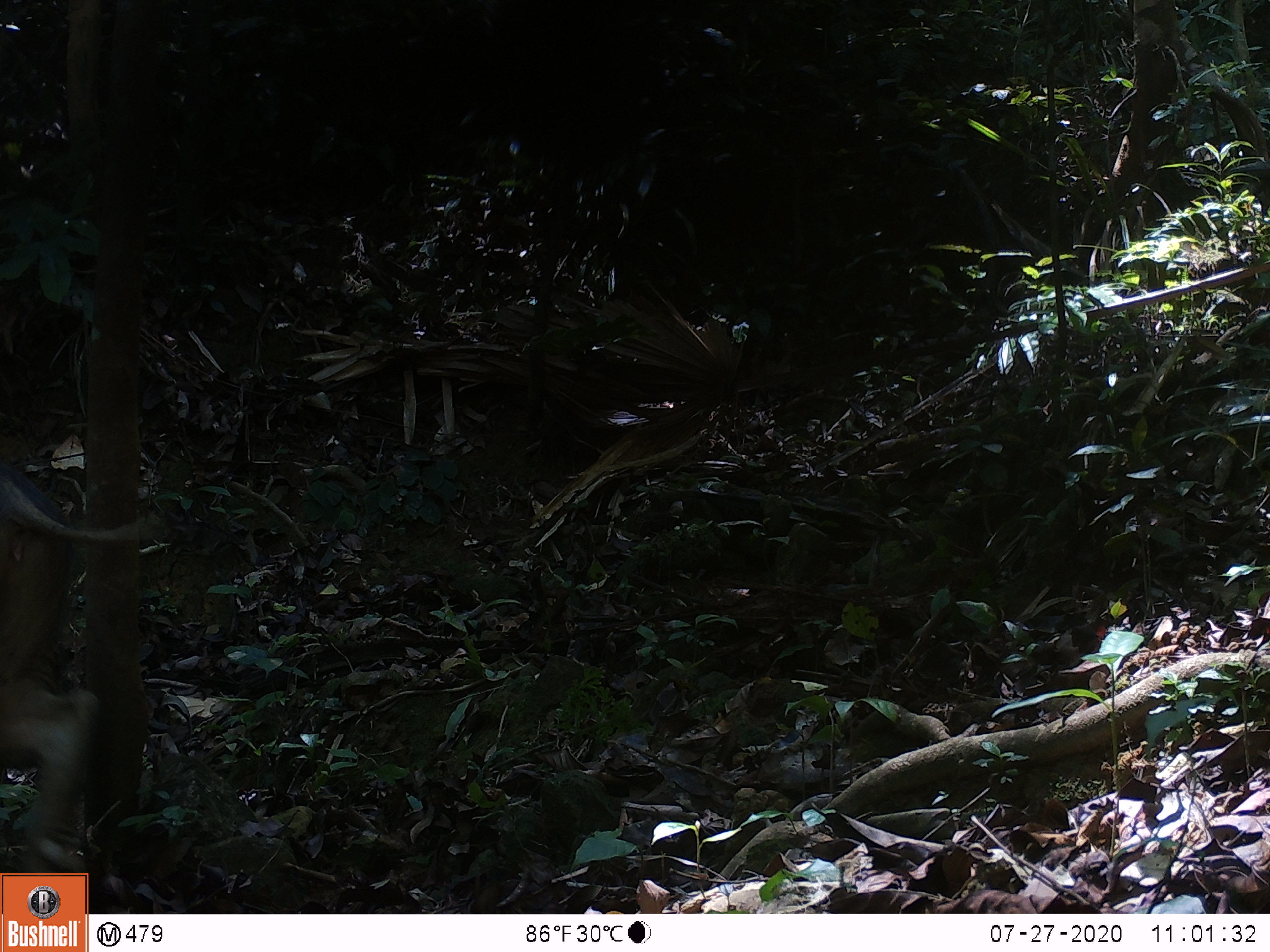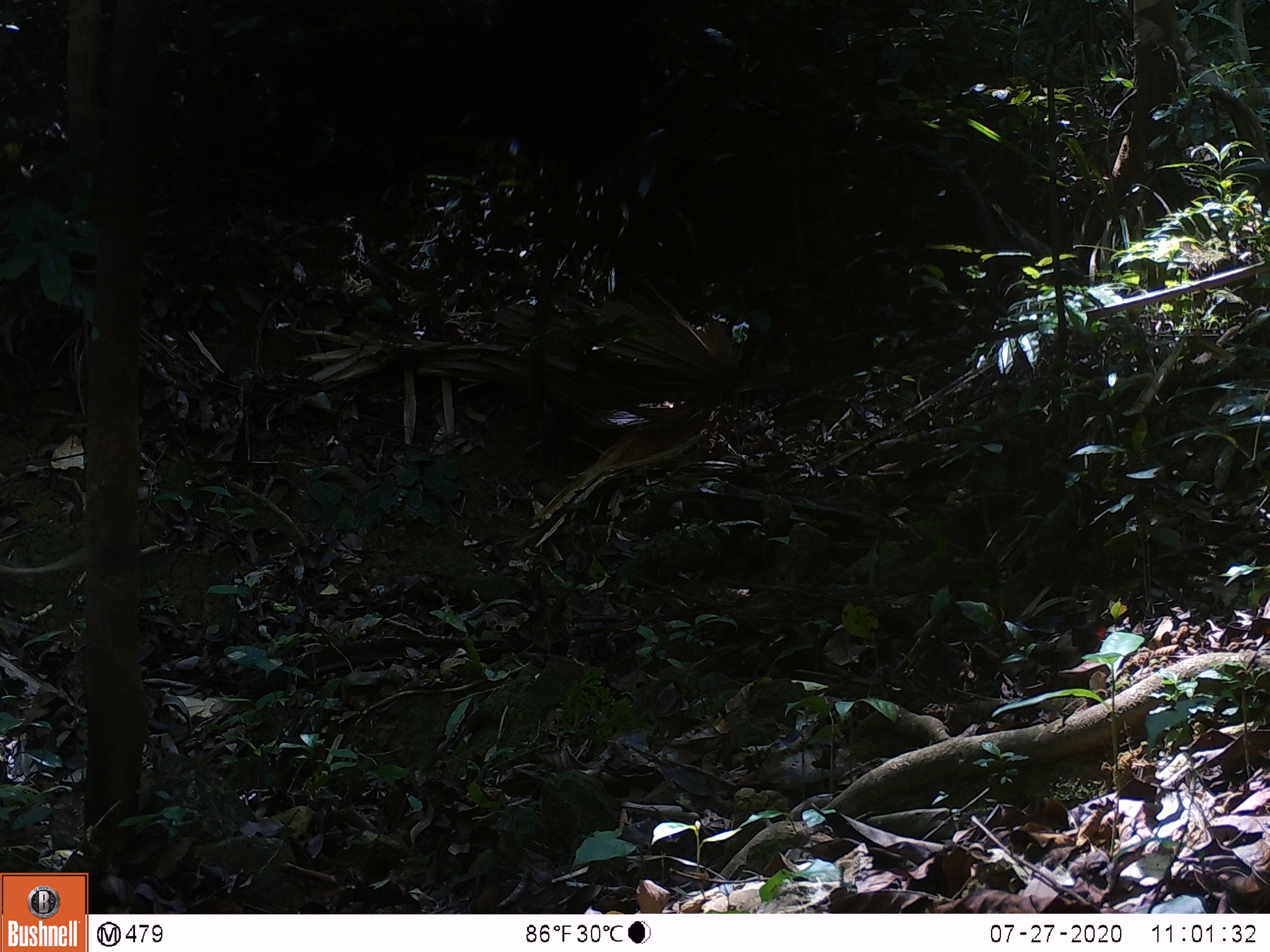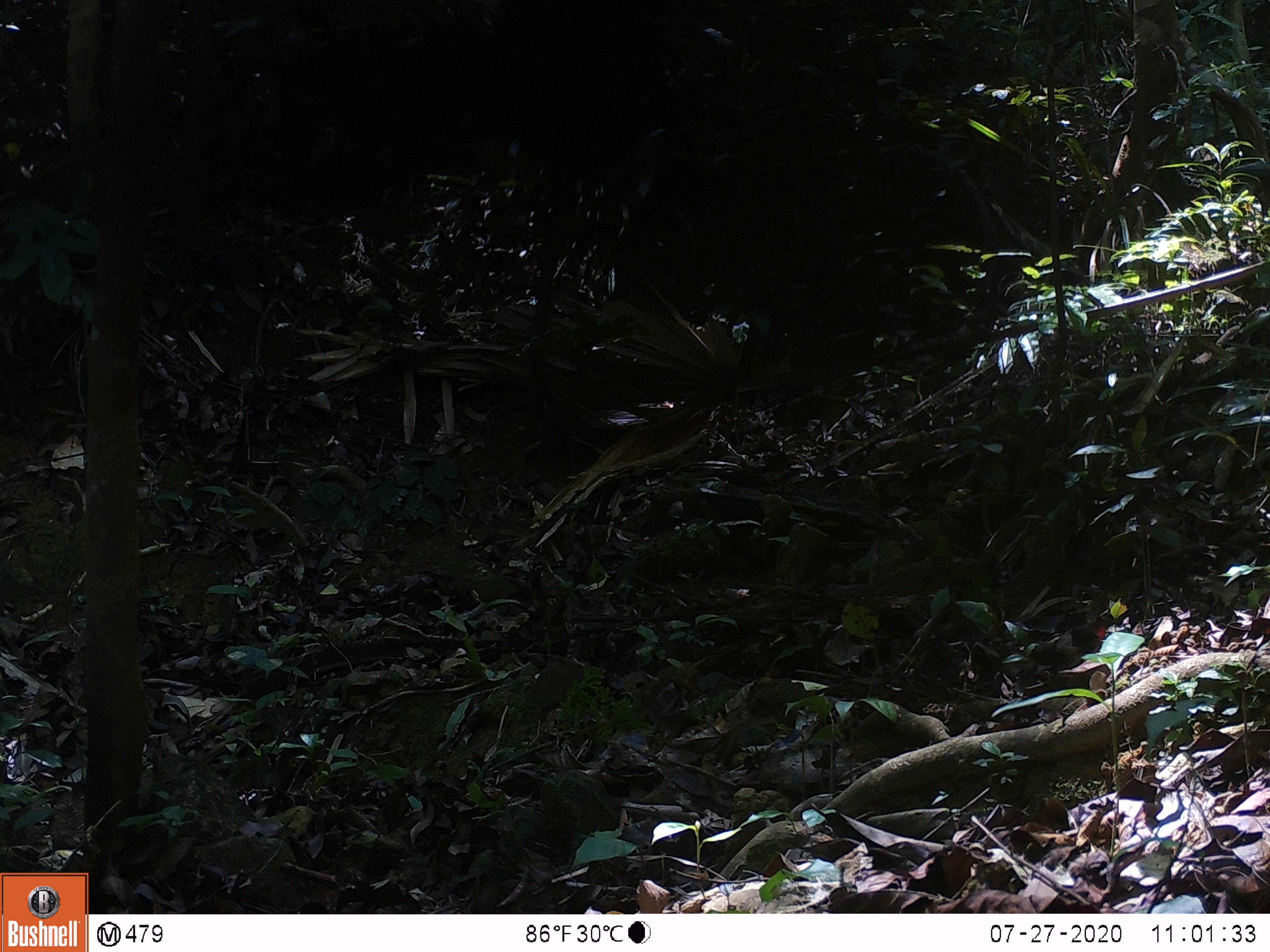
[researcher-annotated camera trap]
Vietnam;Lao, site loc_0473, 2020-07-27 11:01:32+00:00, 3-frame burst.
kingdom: Animalia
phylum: Chordata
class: Mammalia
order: Artiodactyla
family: Suidae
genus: Sus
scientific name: Sus scrofa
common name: eurasian wild pig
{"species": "eurasian wild pig (Sus scrofa)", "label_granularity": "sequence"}